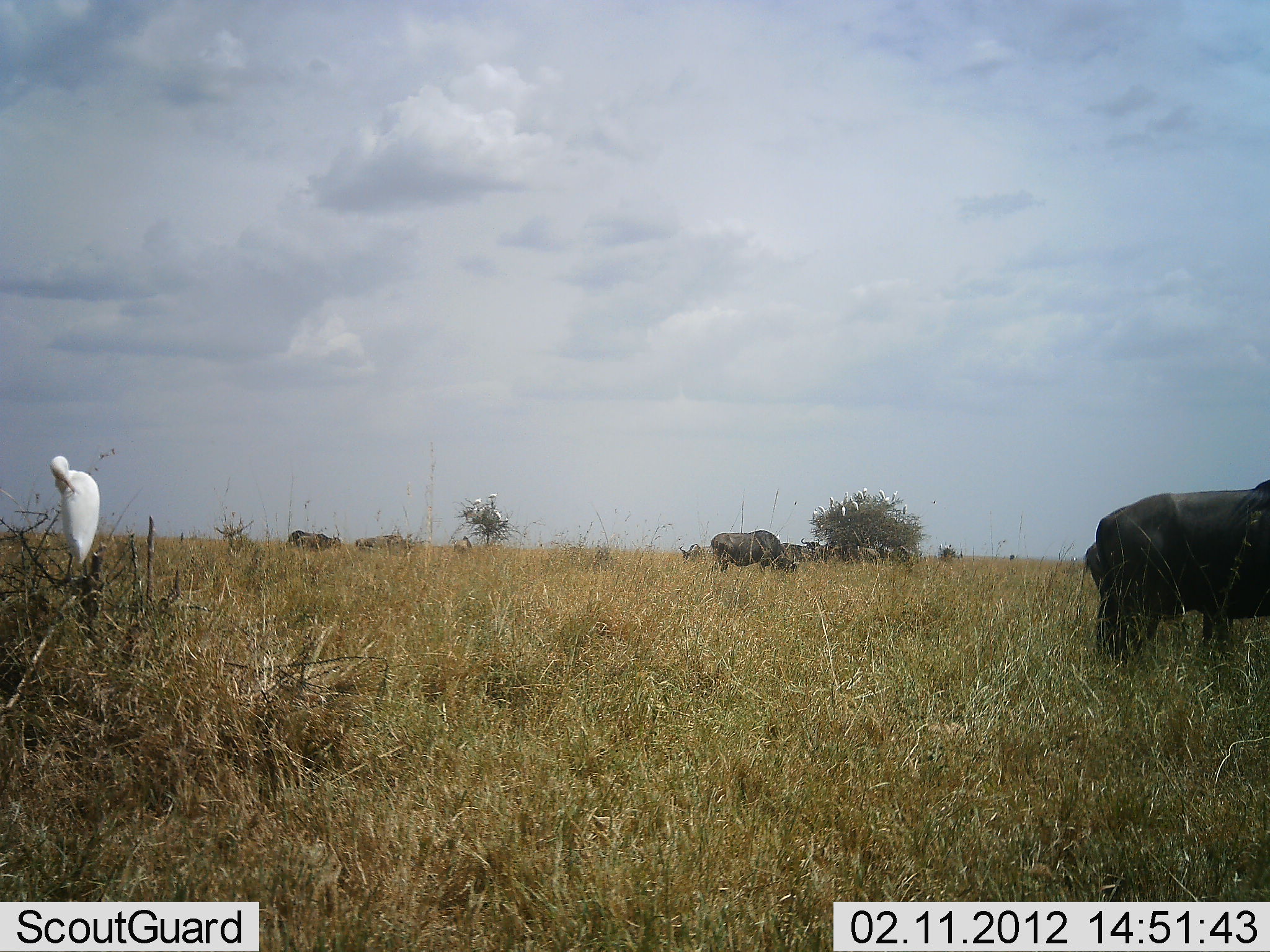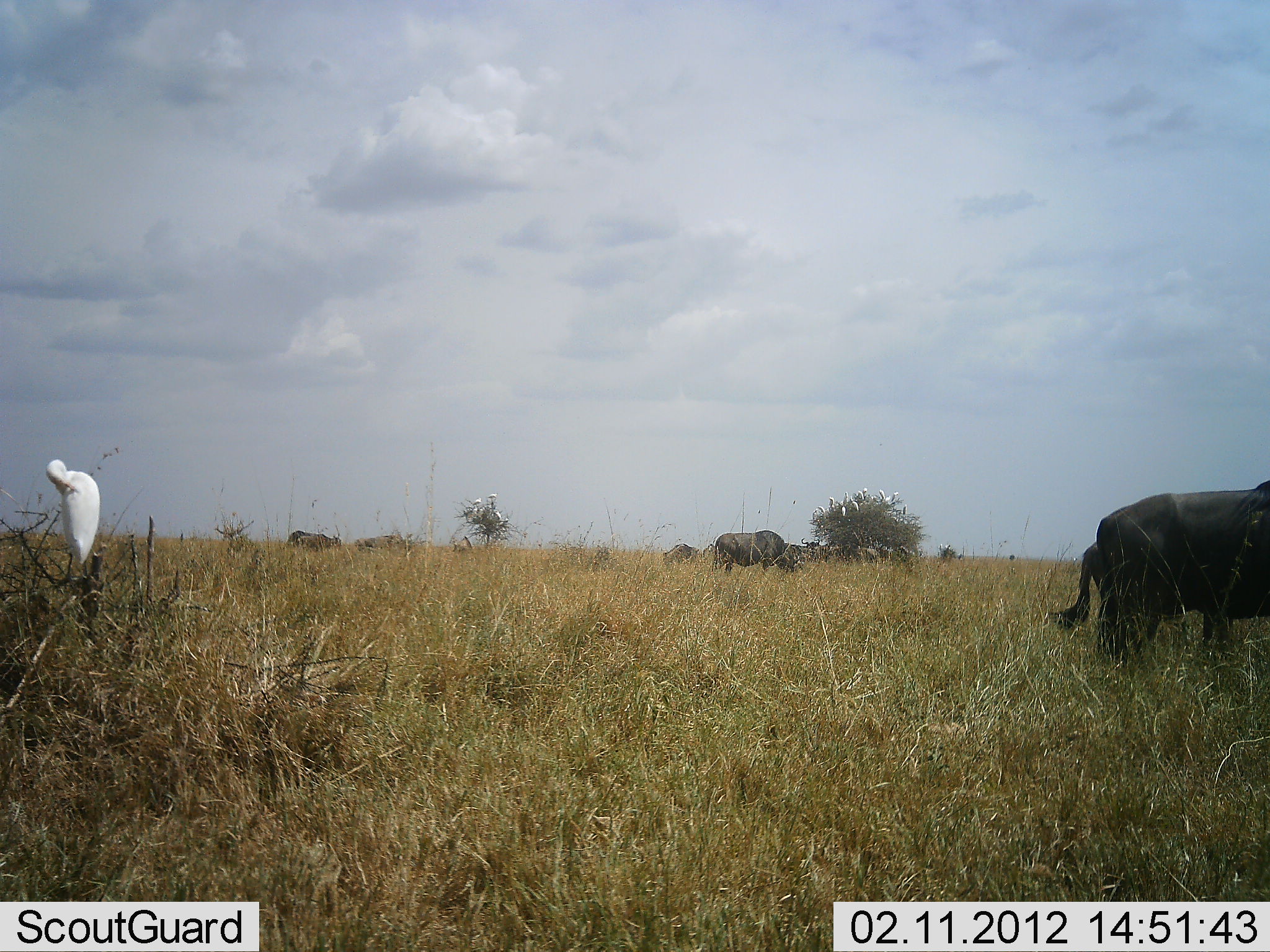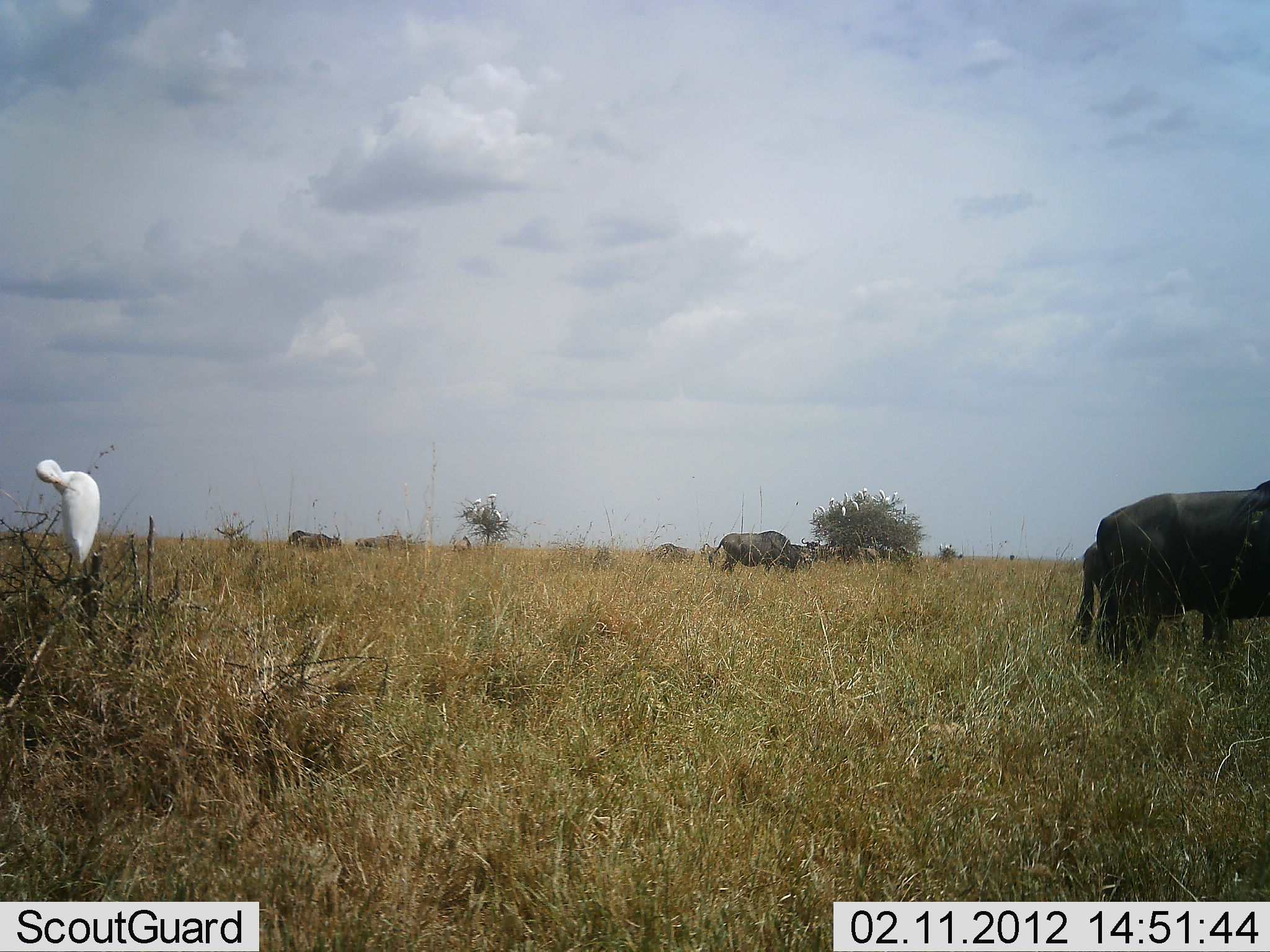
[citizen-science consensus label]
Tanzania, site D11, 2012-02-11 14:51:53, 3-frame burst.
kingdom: Animalia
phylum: Chordata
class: Mammalia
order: Artiodactyla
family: Bovidae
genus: Syncerus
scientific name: Syncerus caffer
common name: cape buffalo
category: buffalo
Buffalo (cape buffalo) (Syncerus caffer), count 7. Behavior (volunteer vote fractions): standing 100%, resting 10%, moving 0%, interacting 0%. Young present (vote fraction): 10%. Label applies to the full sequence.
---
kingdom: Animalia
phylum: Chordata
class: Aves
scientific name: Aves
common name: bird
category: otherbird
Otherbird (bird) (Aves), count 1. Behavior (volunteer vote fractions): standing 74%, resting 32%, moving 0%, interacting 0%. Young present (vote fraction): 0%. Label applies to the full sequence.